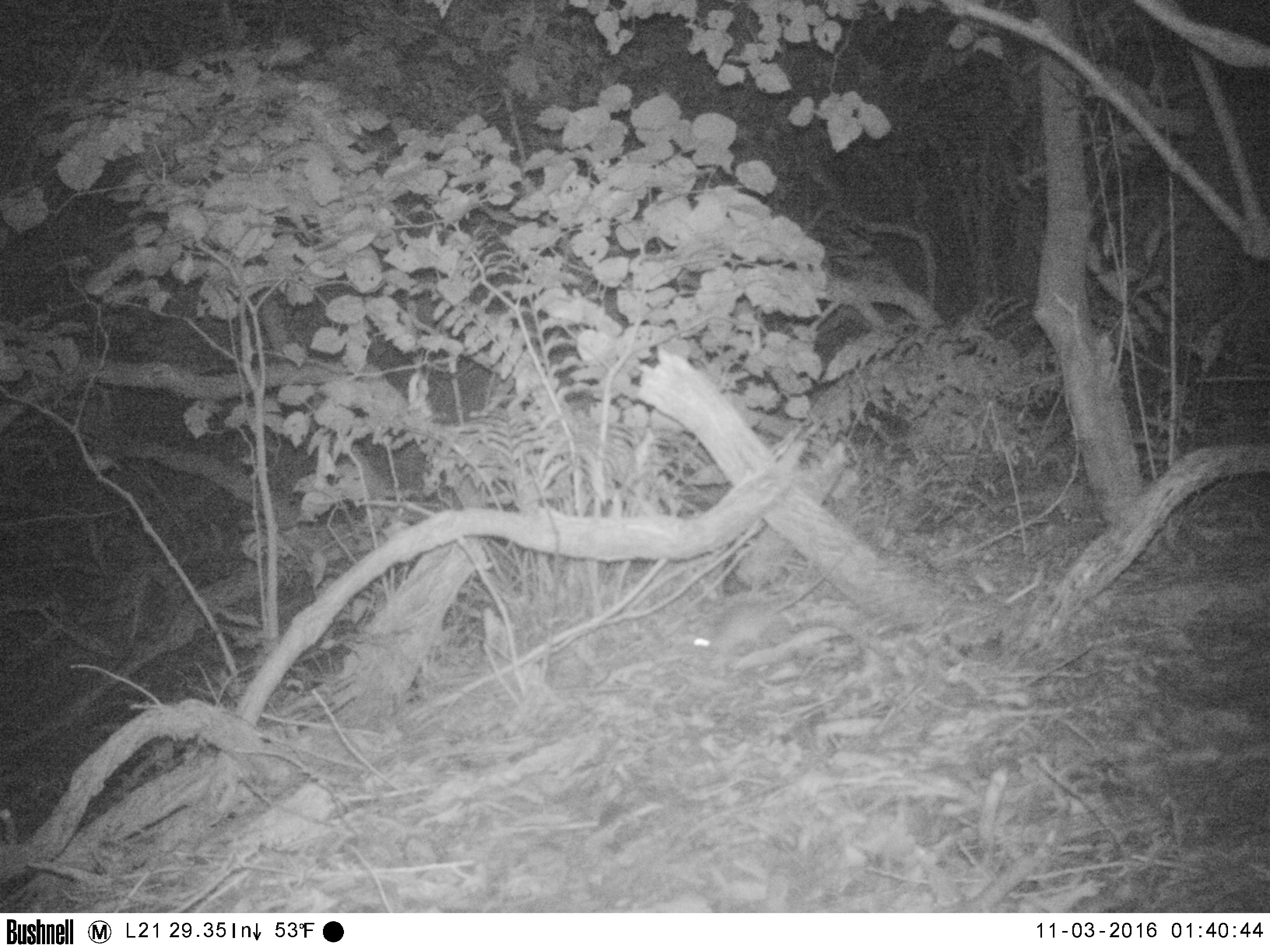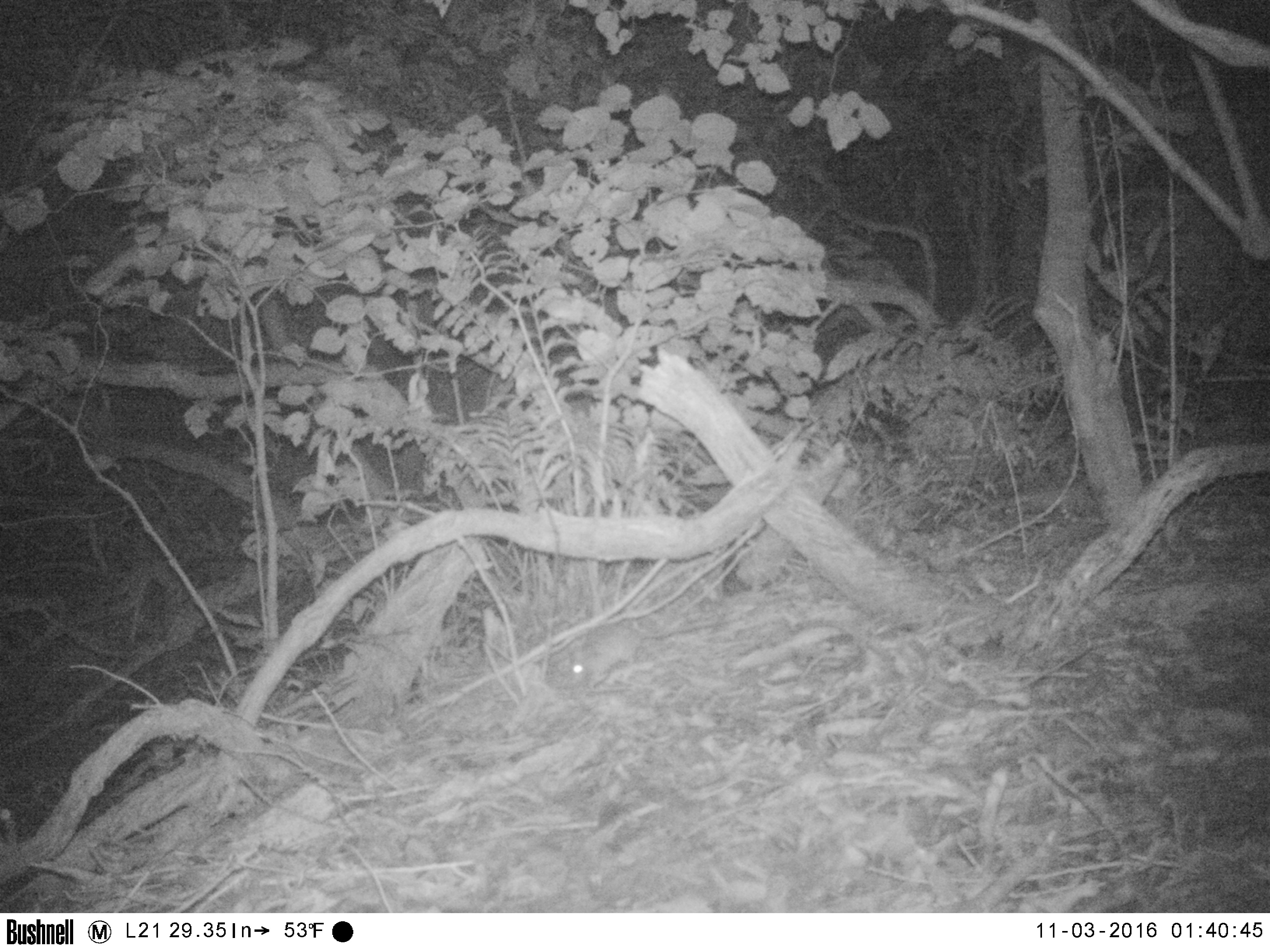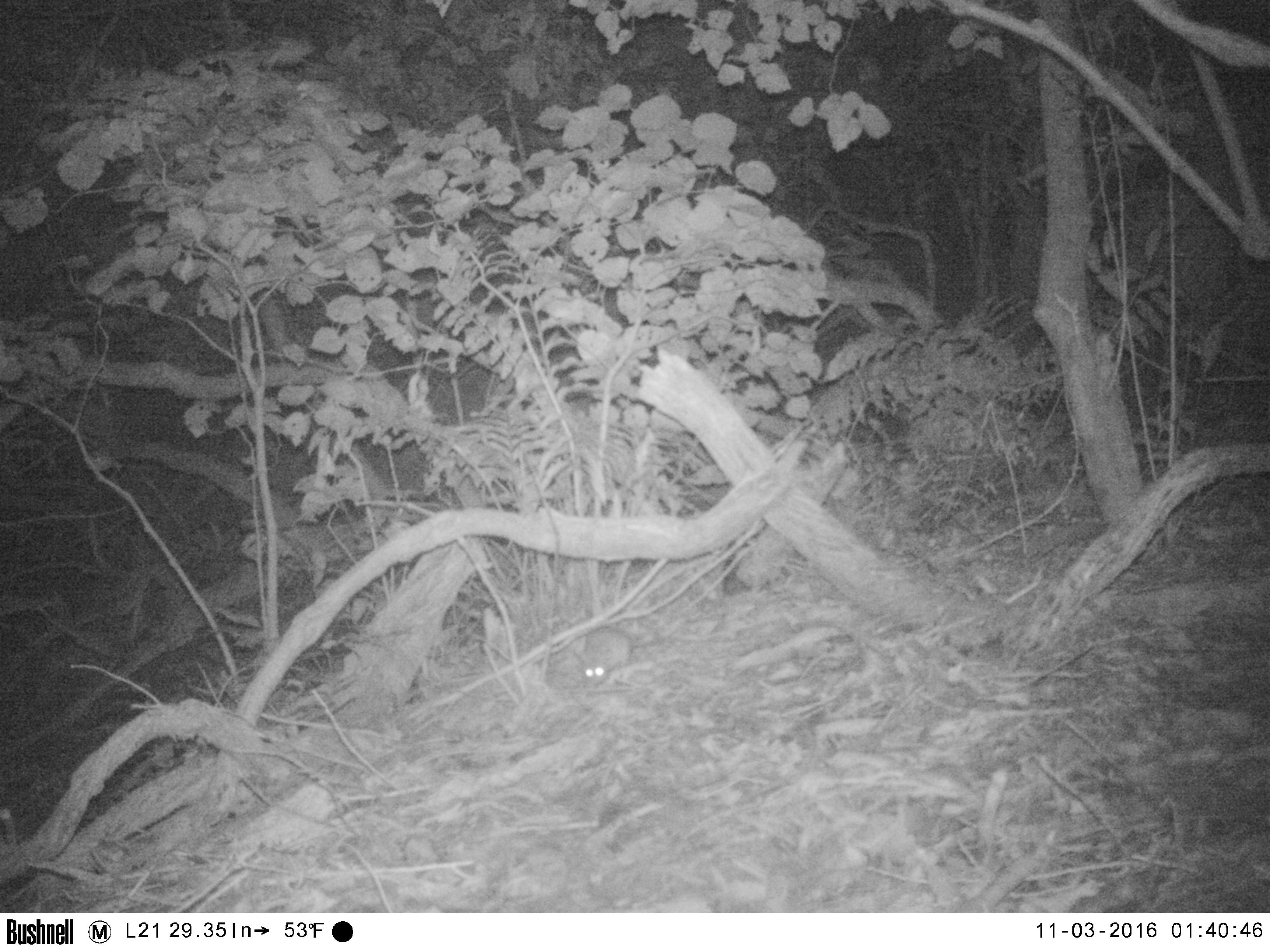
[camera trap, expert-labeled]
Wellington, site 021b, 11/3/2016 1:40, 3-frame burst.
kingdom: Animalia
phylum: Chordata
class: Mammalia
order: Rodentia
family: Muridae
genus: Rattus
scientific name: Rattus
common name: rat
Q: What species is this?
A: Rat (Rattus).